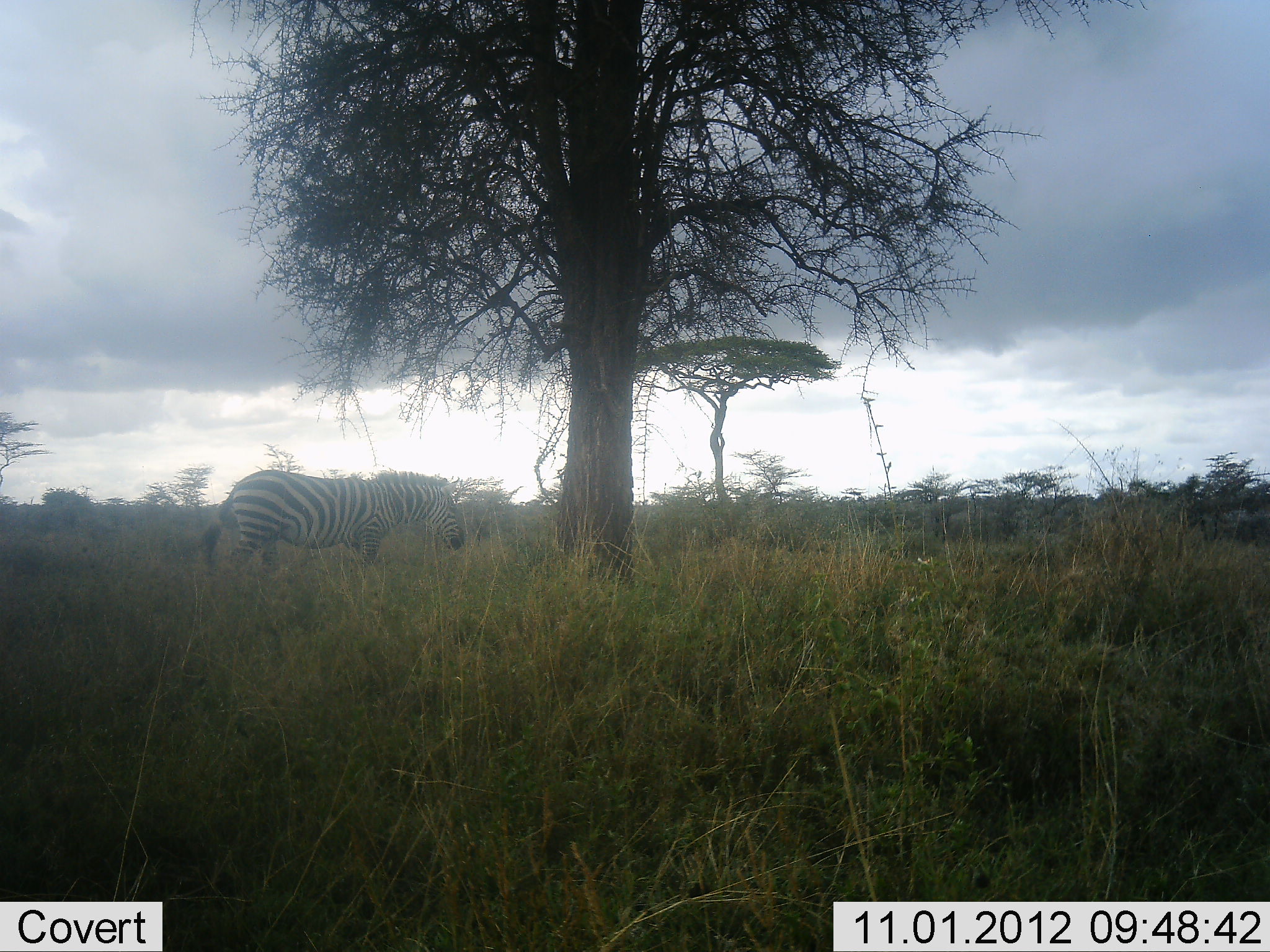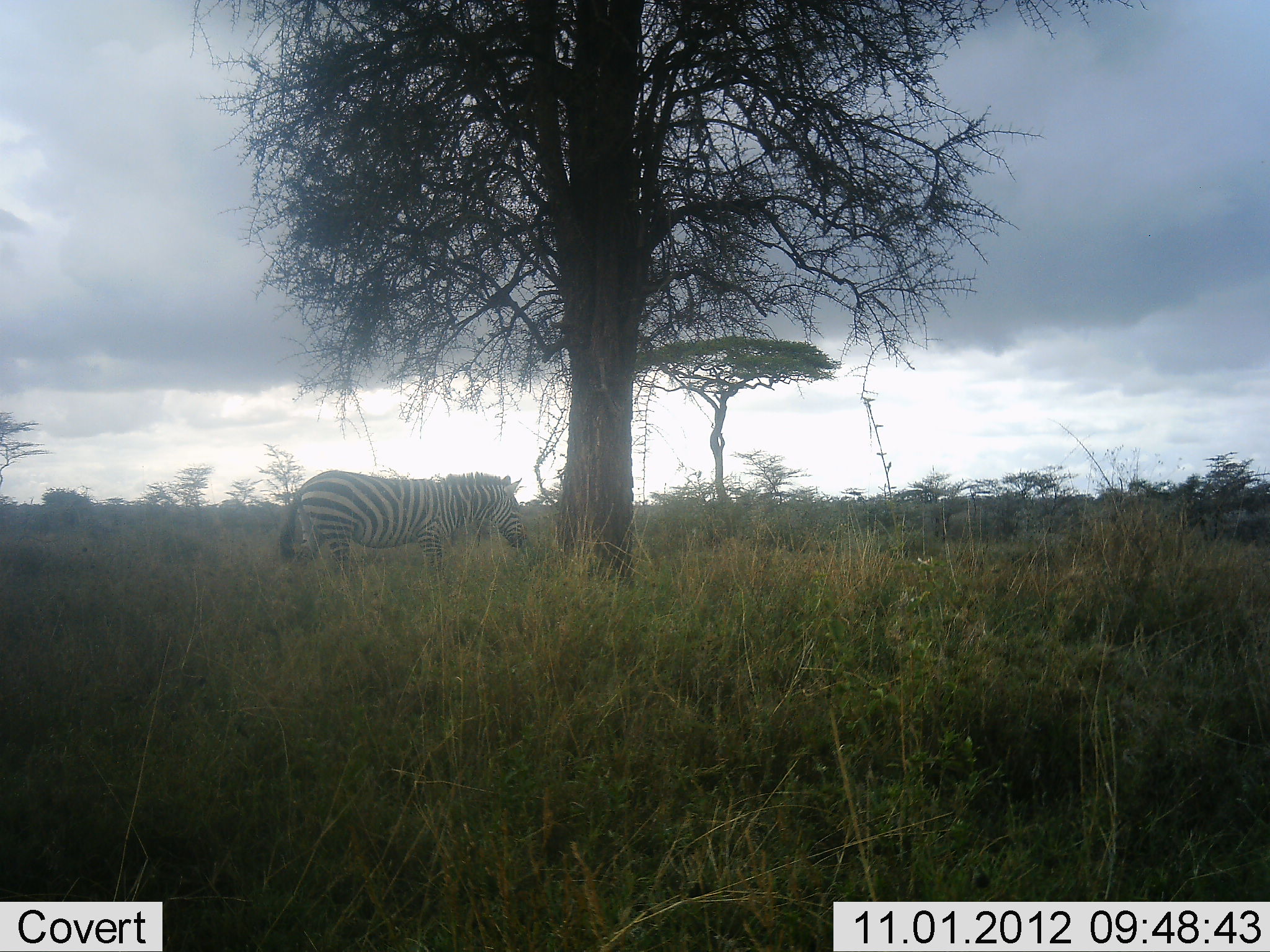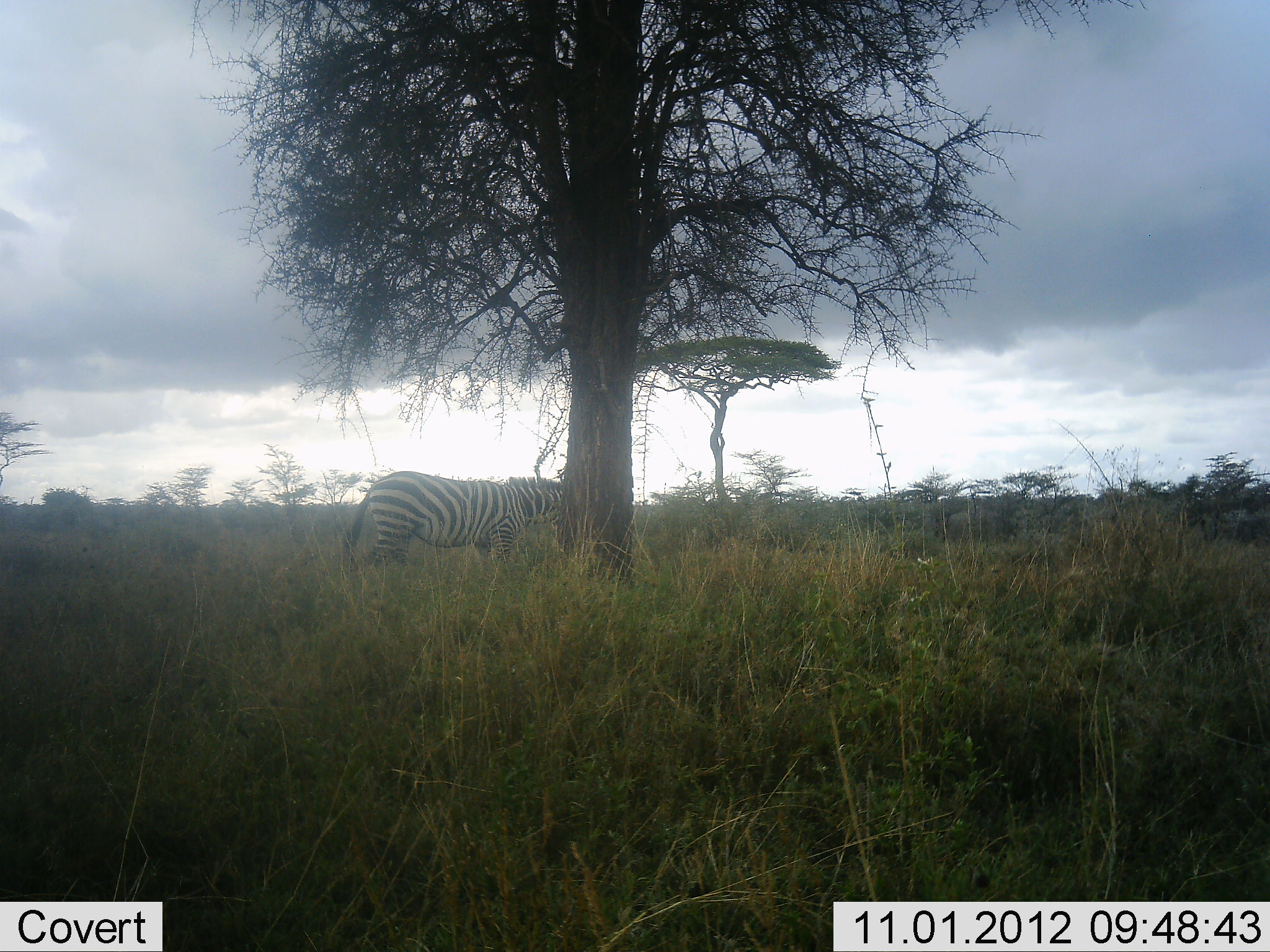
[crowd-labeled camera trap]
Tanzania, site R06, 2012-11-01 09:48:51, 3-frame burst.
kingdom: Animalia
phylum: Chordata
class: Mammalia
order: Perissodactyla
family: Equidae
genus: Equus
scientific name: Equus quagga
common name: plains zebra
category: zebra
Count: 1.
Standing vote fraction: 10%.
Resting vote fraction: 0%.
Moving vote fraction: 90%.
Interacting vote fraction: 0%.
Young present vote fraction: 0%.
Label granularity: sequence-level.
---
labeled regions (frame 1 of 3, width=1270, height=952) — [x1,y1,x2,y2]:
animal: [196,469,466,587]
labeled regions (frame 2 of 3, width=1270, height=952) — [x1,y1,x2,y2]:
animal: [276,469,527,580]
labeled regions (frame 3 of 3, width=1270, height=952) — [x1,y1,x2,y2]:
animal: [340,470,567,580]